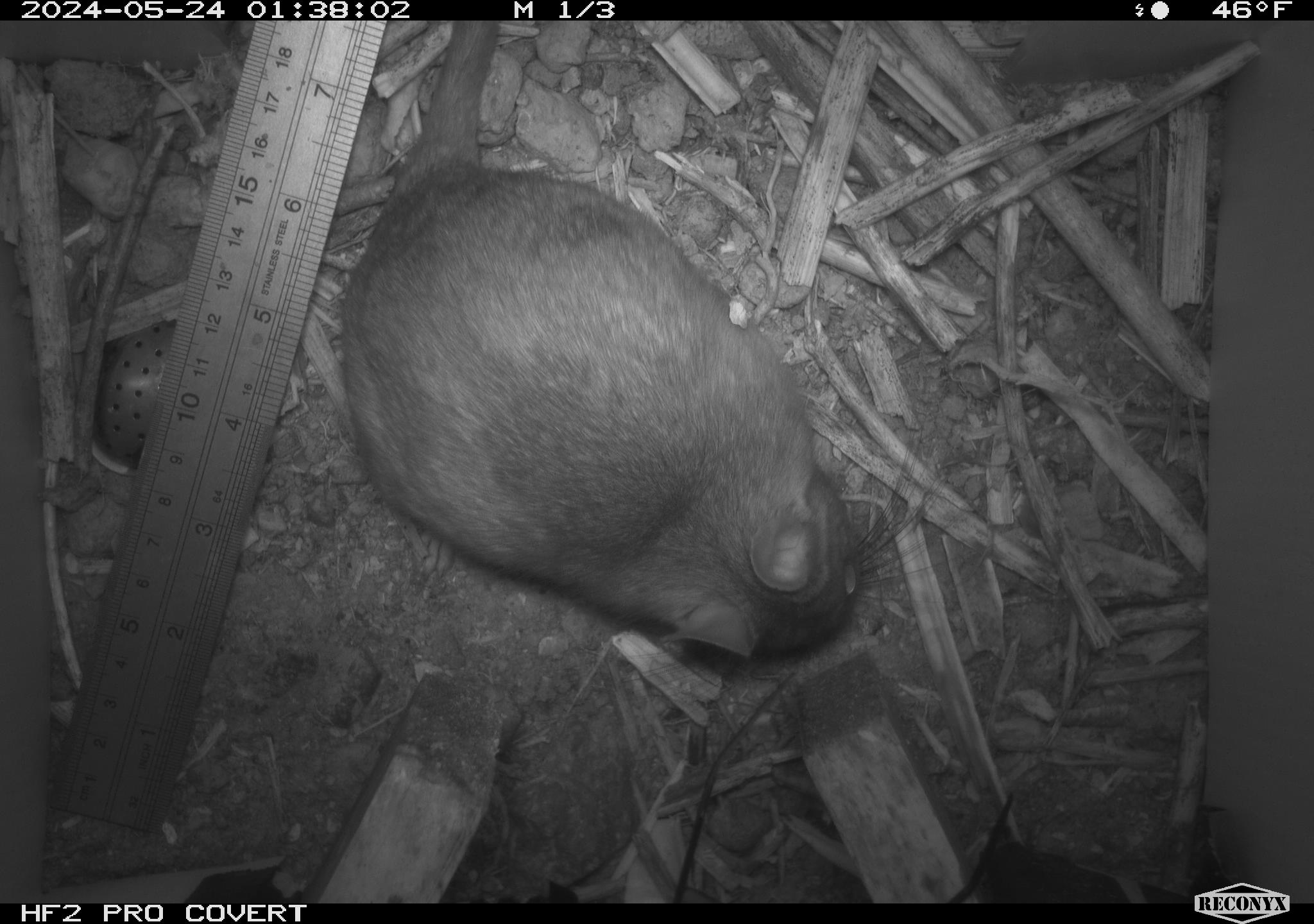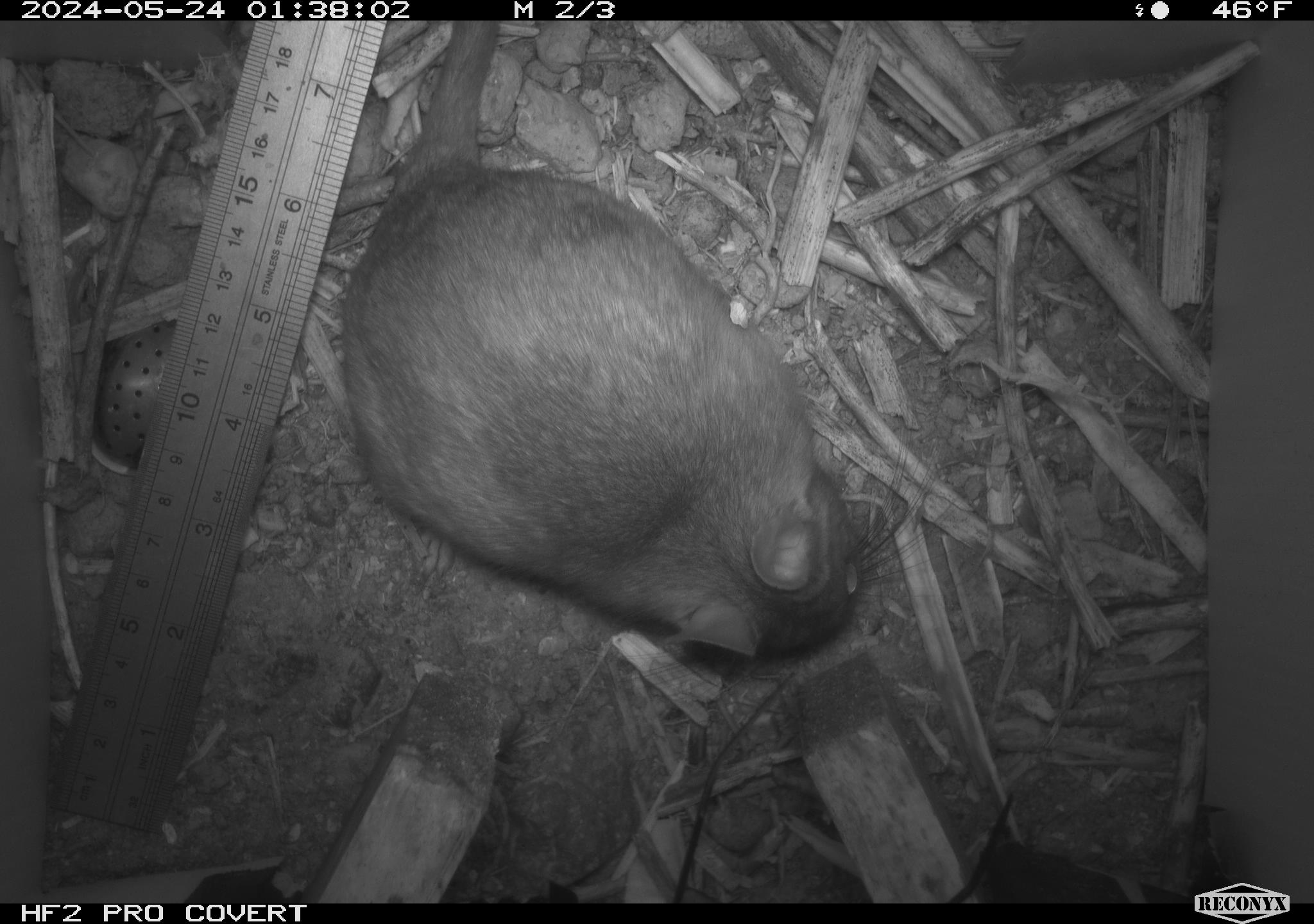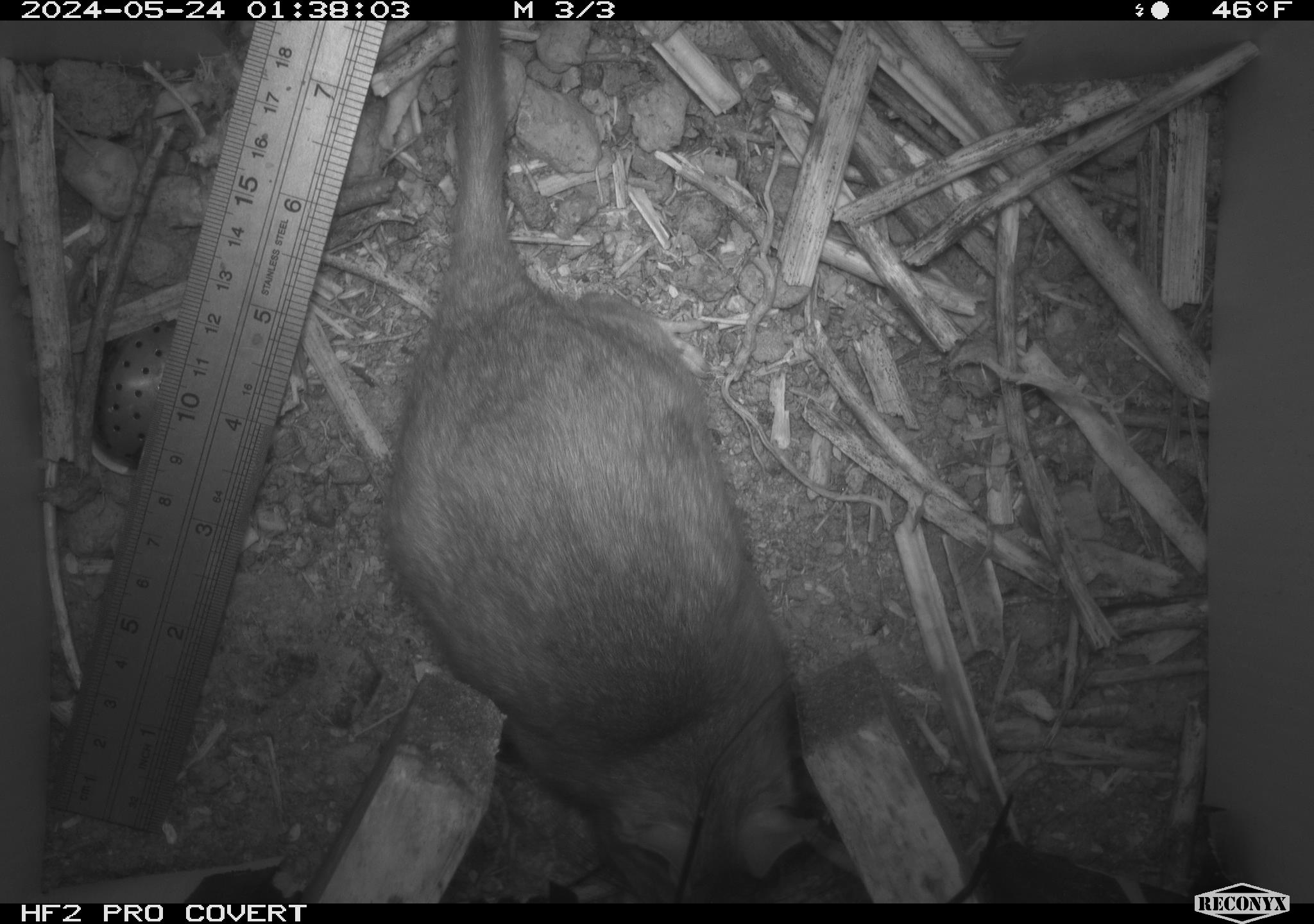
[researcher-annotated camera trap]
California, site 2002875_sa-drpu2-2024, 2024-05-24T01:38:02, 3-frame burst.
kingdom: Animalia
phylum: Chordata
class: Mammalia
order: Rodentia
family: Cricetidae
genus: Neotoma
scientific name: Neotoma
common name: pack rat or woodrat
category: neotoma species